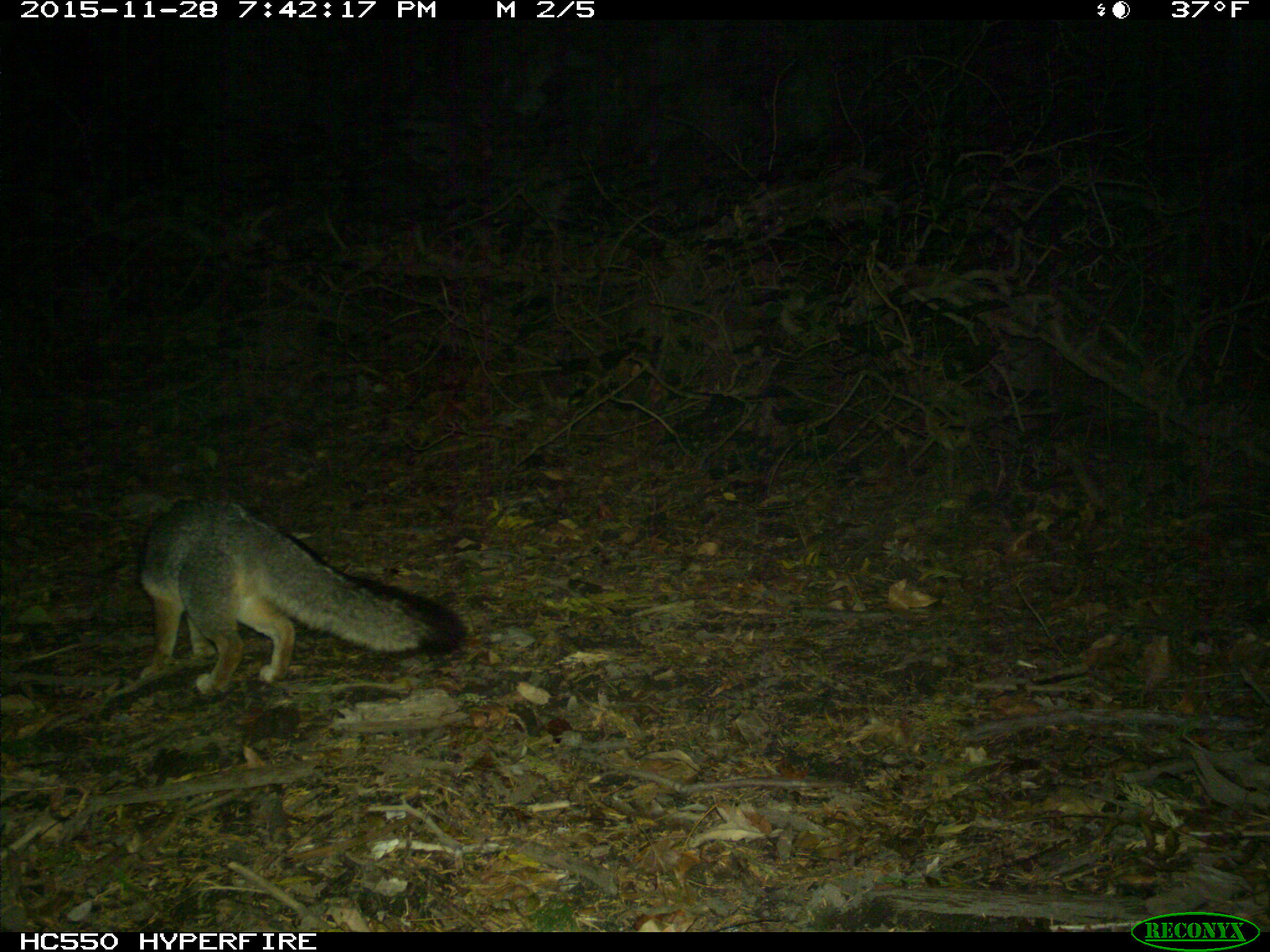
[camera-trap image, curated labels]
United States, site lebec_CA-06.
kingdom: Animalia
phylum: Chordata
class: Mammalia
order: Carnivora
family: Canidae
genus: Urocyon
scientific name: Urocyon cinereoargenteus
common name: gray fox